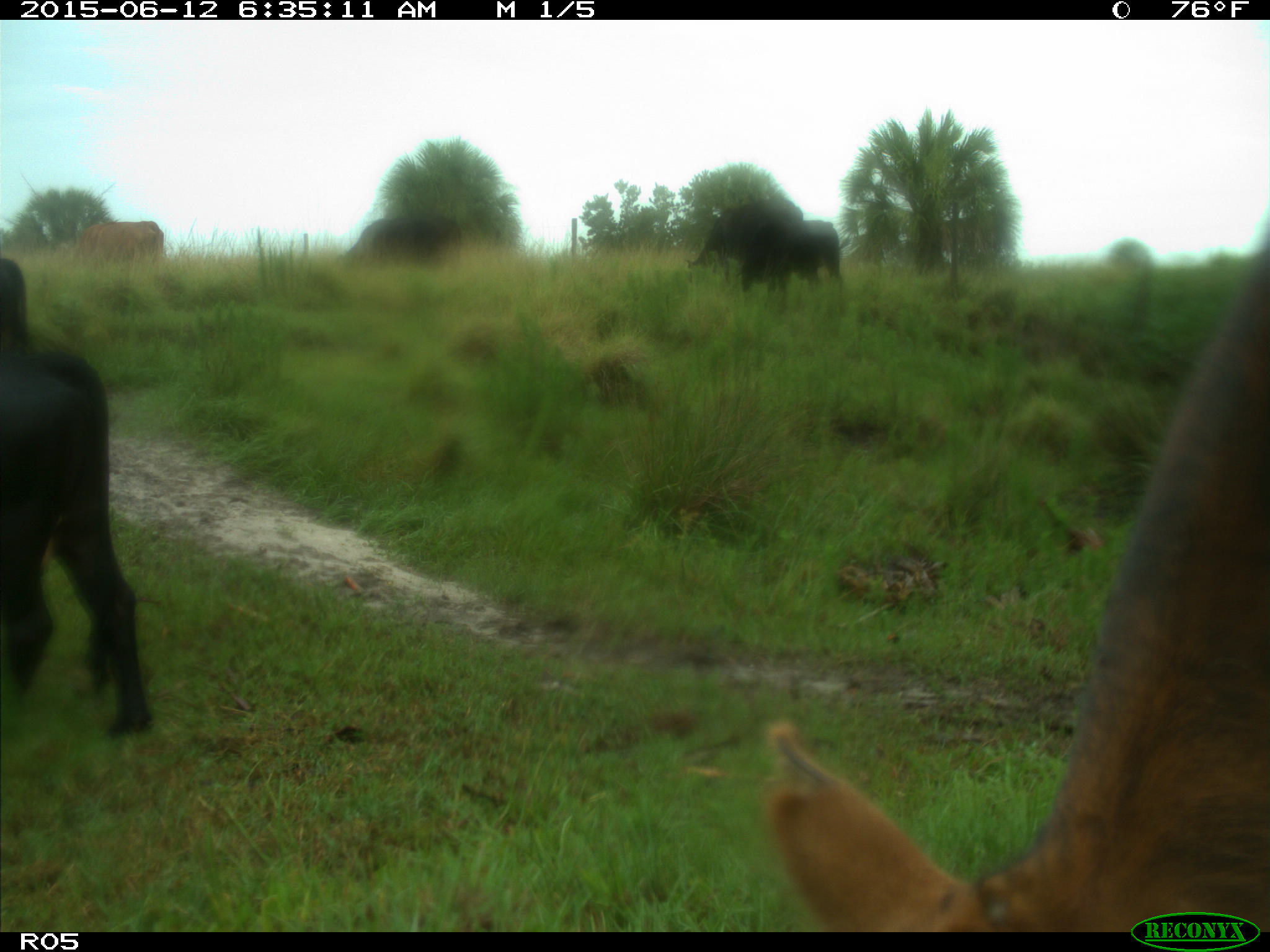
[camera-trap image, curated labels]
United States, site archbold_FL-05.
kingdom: Animalia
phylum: Chordata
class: Mammalia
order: Artiodactyla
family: Bovidae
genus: Bos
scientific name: Bos taurus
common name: domestic cow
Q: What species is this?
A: Bos taurus (domestic cow).